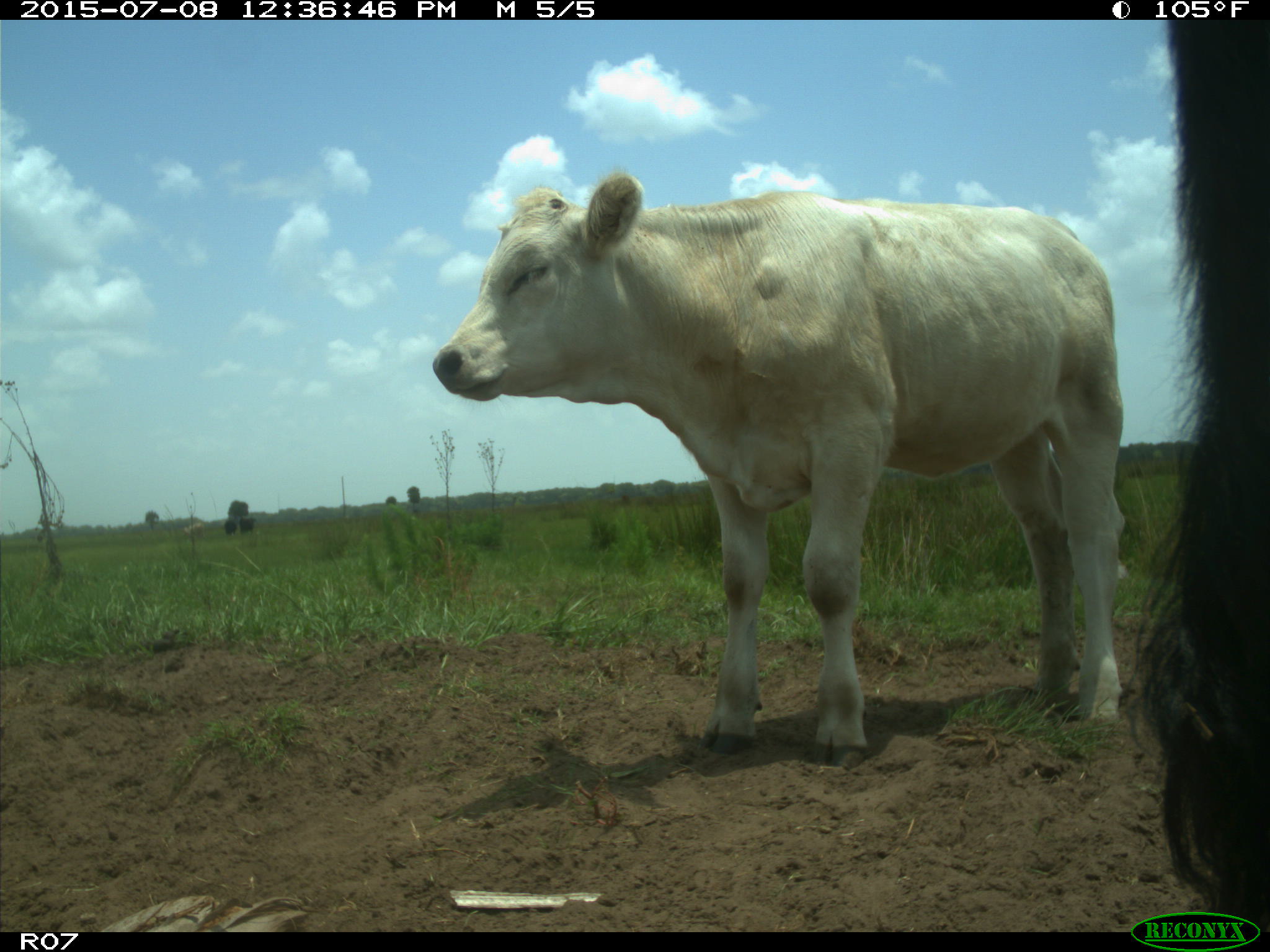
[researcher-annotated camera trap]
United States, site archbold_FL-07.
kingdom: Animalia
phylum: Chordata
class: Mammalia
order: Artiodactyla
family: Bovidae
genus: Bos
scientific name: Bos taurus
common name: domestic cow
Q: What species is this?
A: Bos taurus (domestic cow).